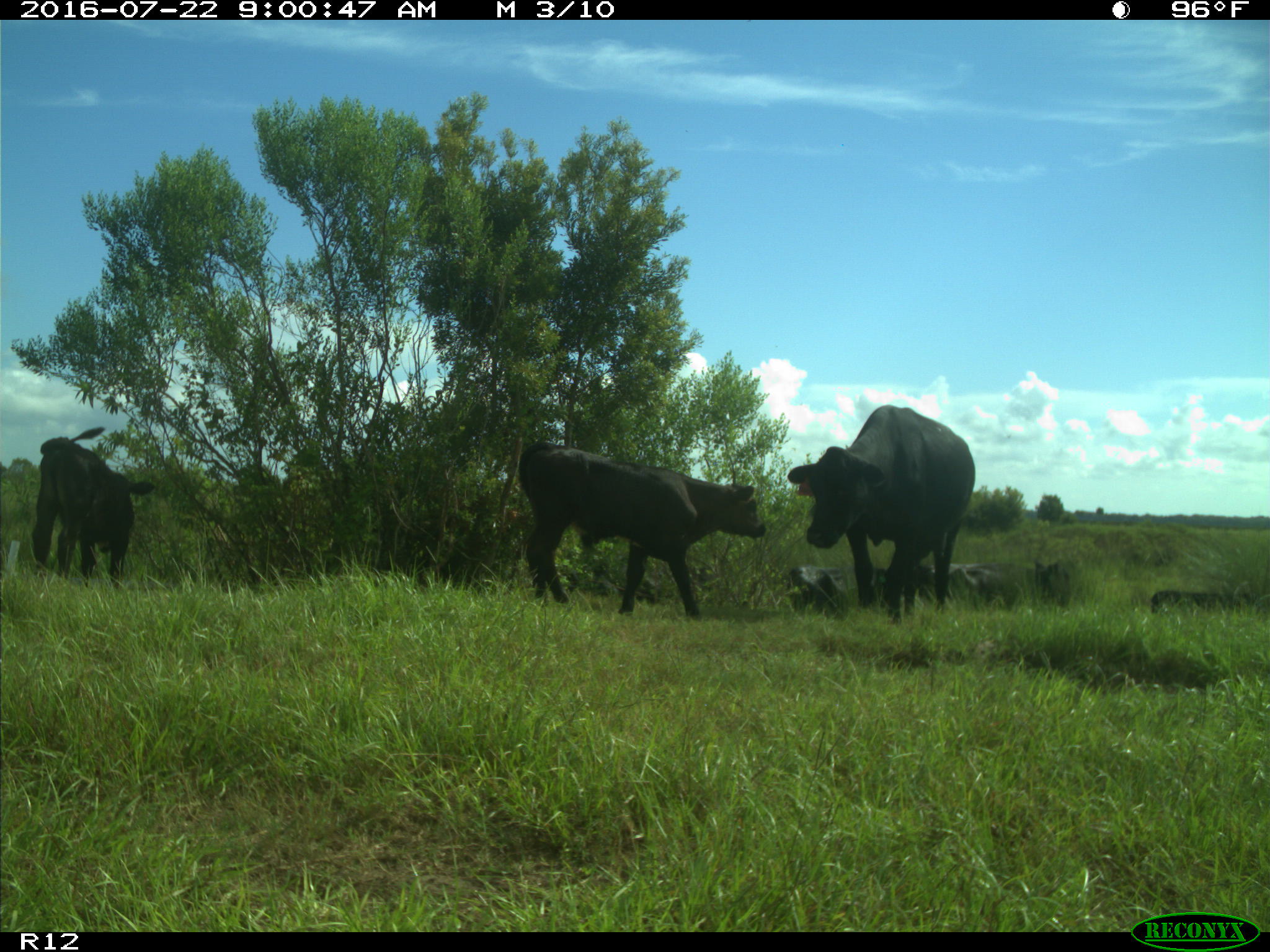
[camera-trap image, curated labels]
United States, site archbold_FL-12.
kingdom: Animalia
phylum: Chordata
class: Mammalia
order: Artiodactyla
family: Bovidae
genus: Bos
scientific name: Bos taurus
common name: domestic cow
Bos taurus (domestic cow).